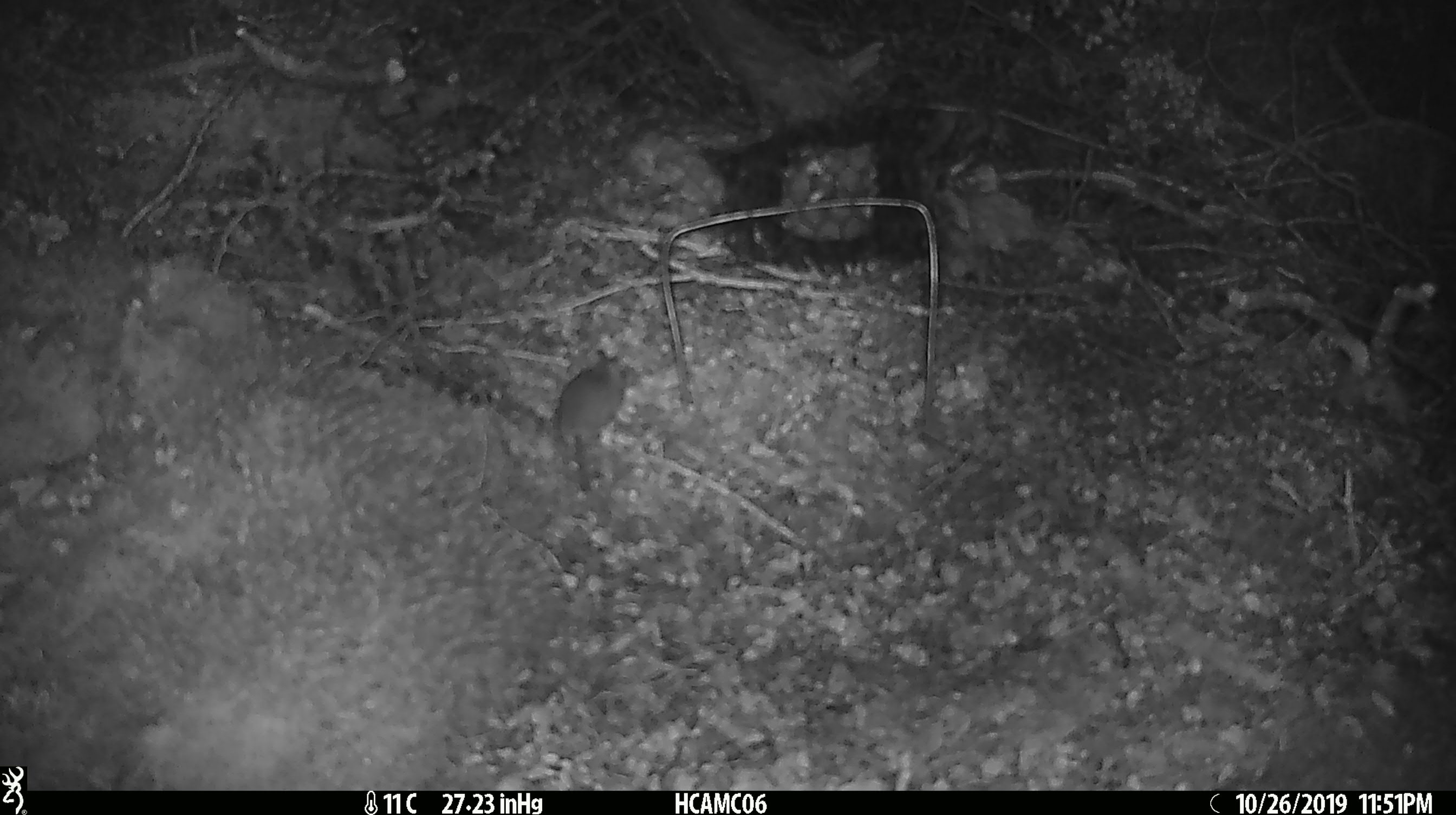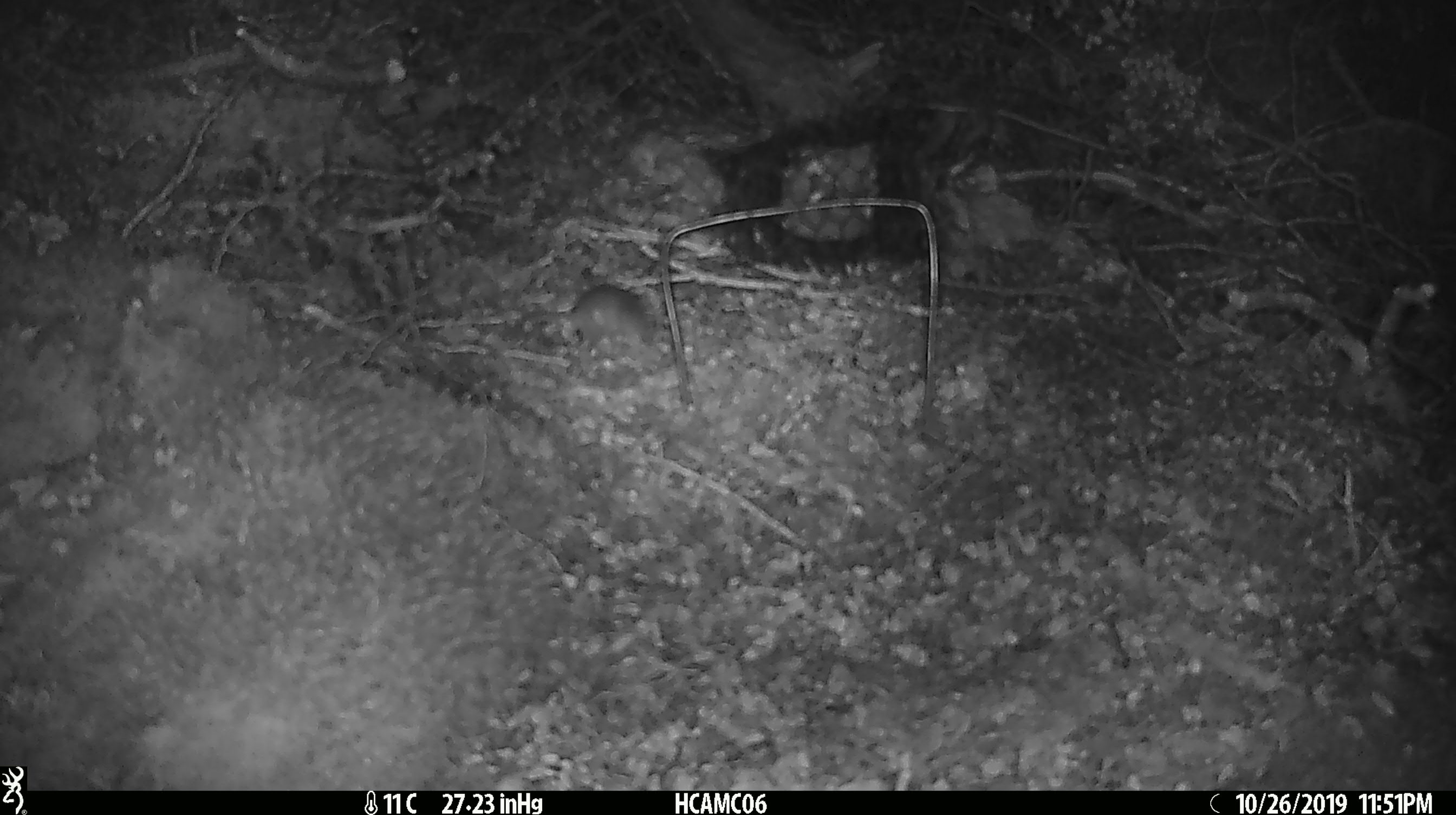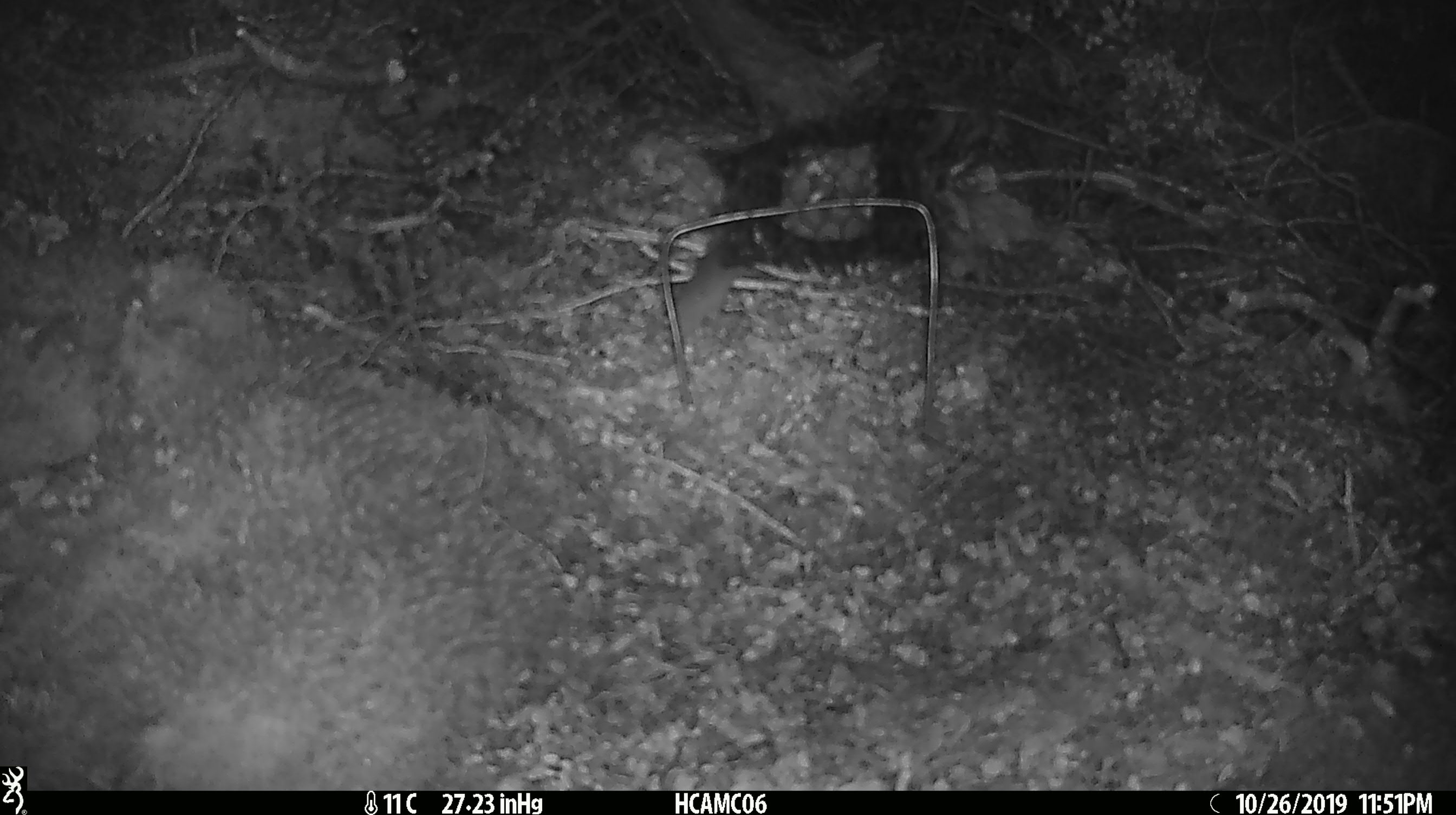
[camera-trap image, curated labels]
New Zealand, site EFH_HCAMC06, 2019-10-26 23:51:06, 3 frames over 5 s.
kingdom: Animalia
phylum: Chordata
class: Mammalia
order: Rodentia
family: Muridae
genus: Mus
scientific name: Mus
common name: mouse